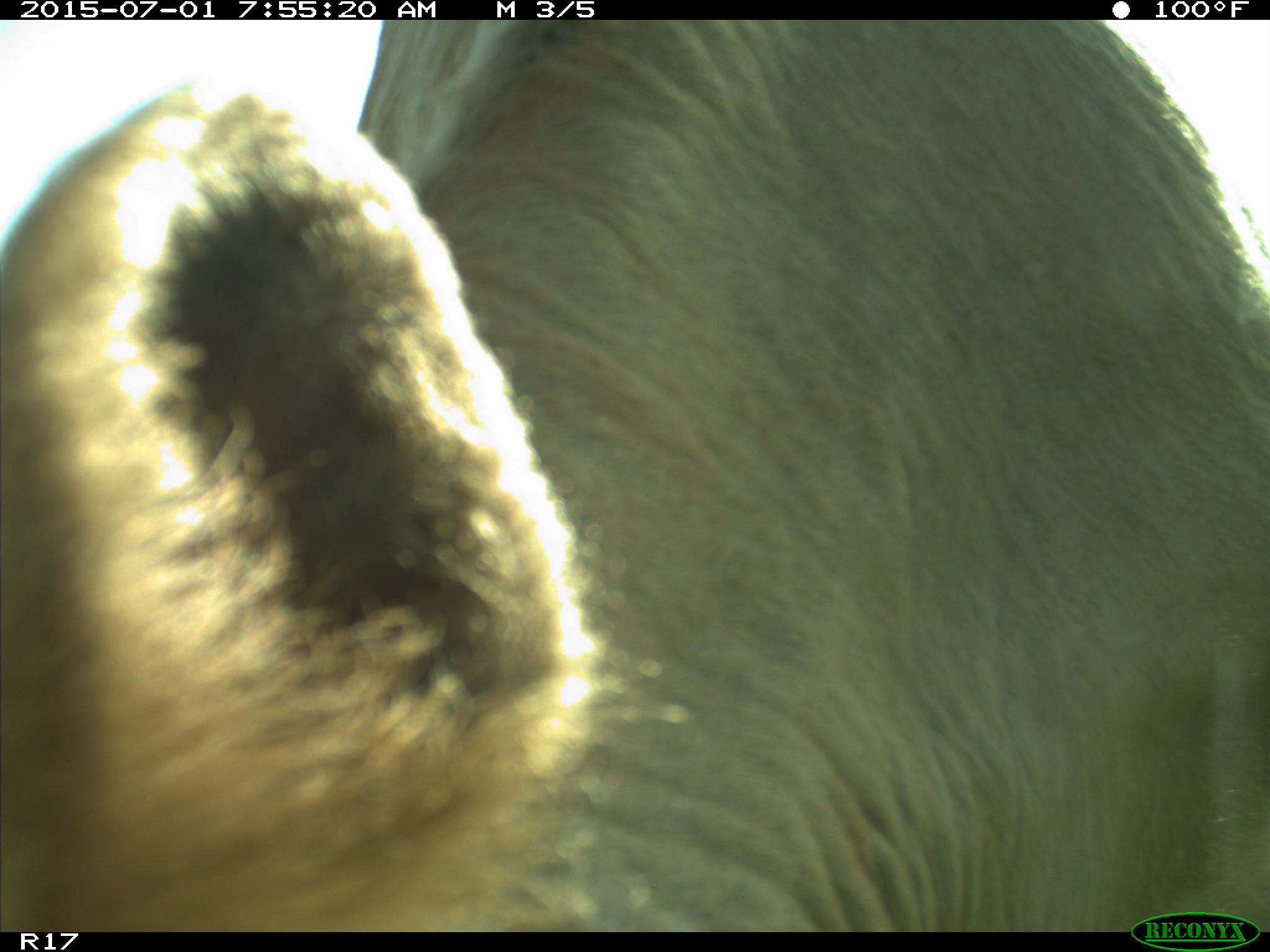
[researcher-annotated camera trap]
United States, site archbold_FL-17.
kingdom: Animalia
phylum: Chordata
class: Mammalia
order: Artiodactyla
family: Bovidae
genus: Bos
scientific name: Bos taurus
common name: domestic cow